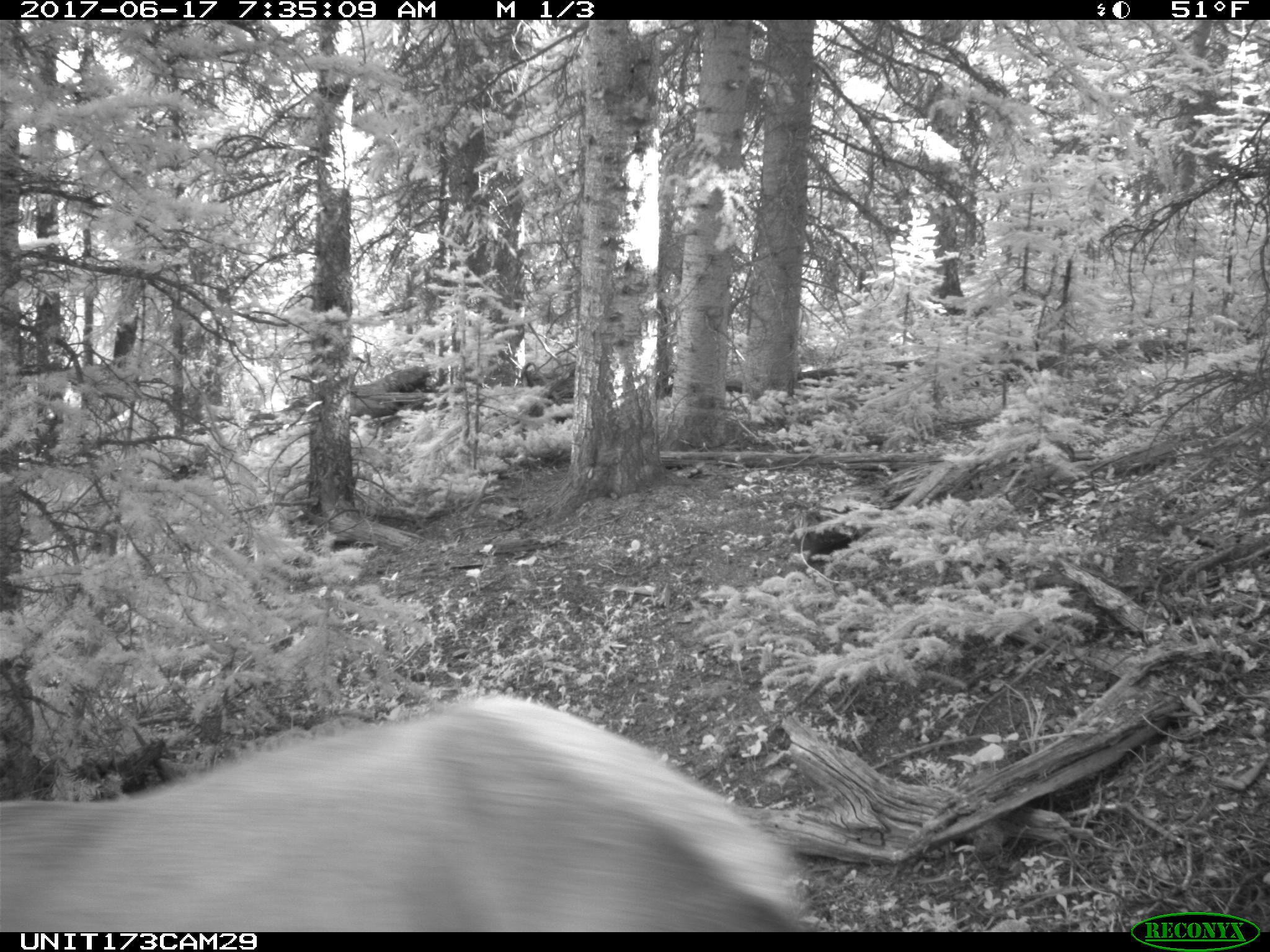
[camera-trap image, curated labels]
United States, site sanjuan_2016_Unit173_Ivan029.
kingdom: Animalia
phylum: Chordata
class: Mammalia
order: Artiodactyla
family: Cervidae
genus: Cervus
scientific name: Cervus elaphus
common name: red deer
Cervus elaphus (red deer).